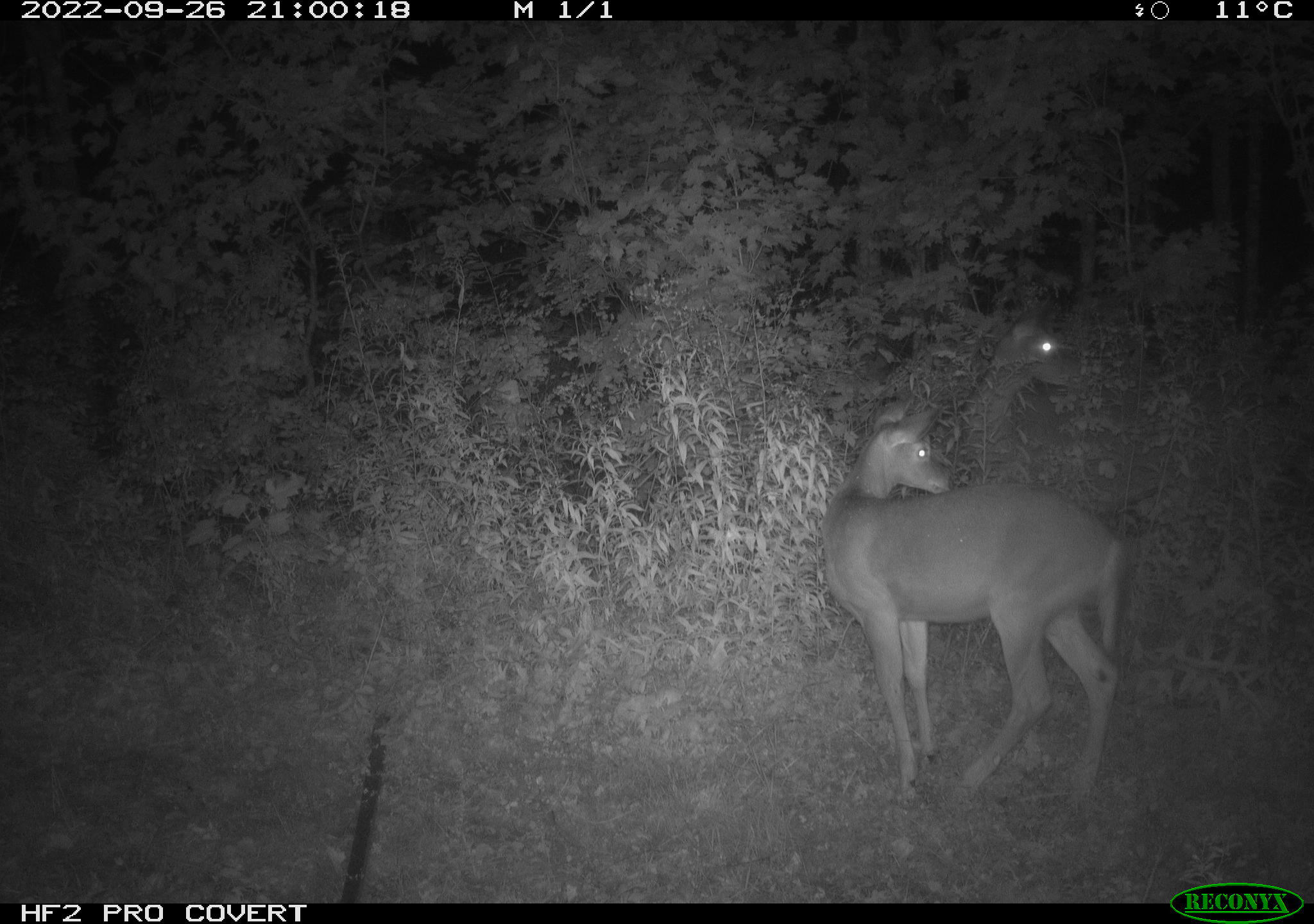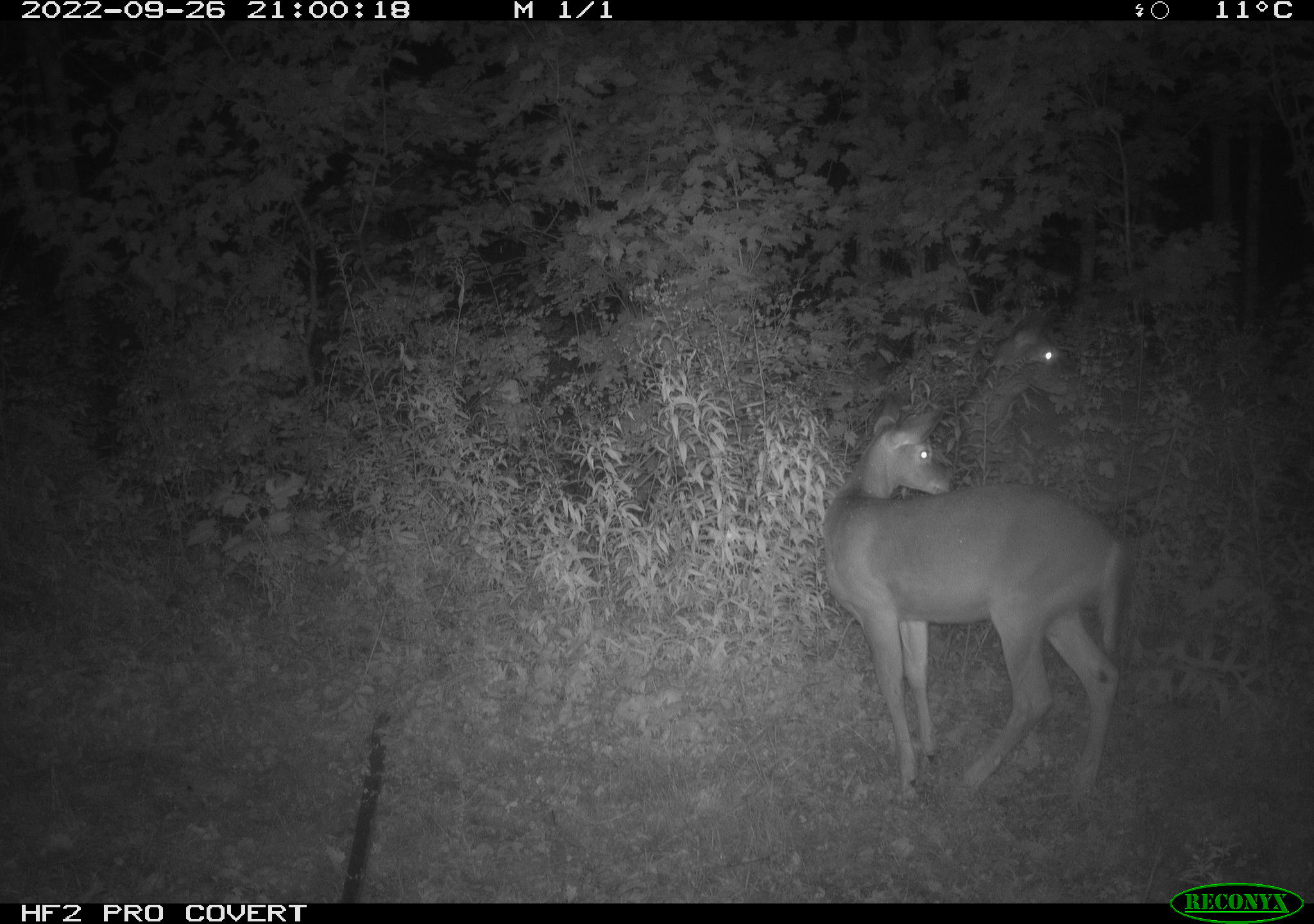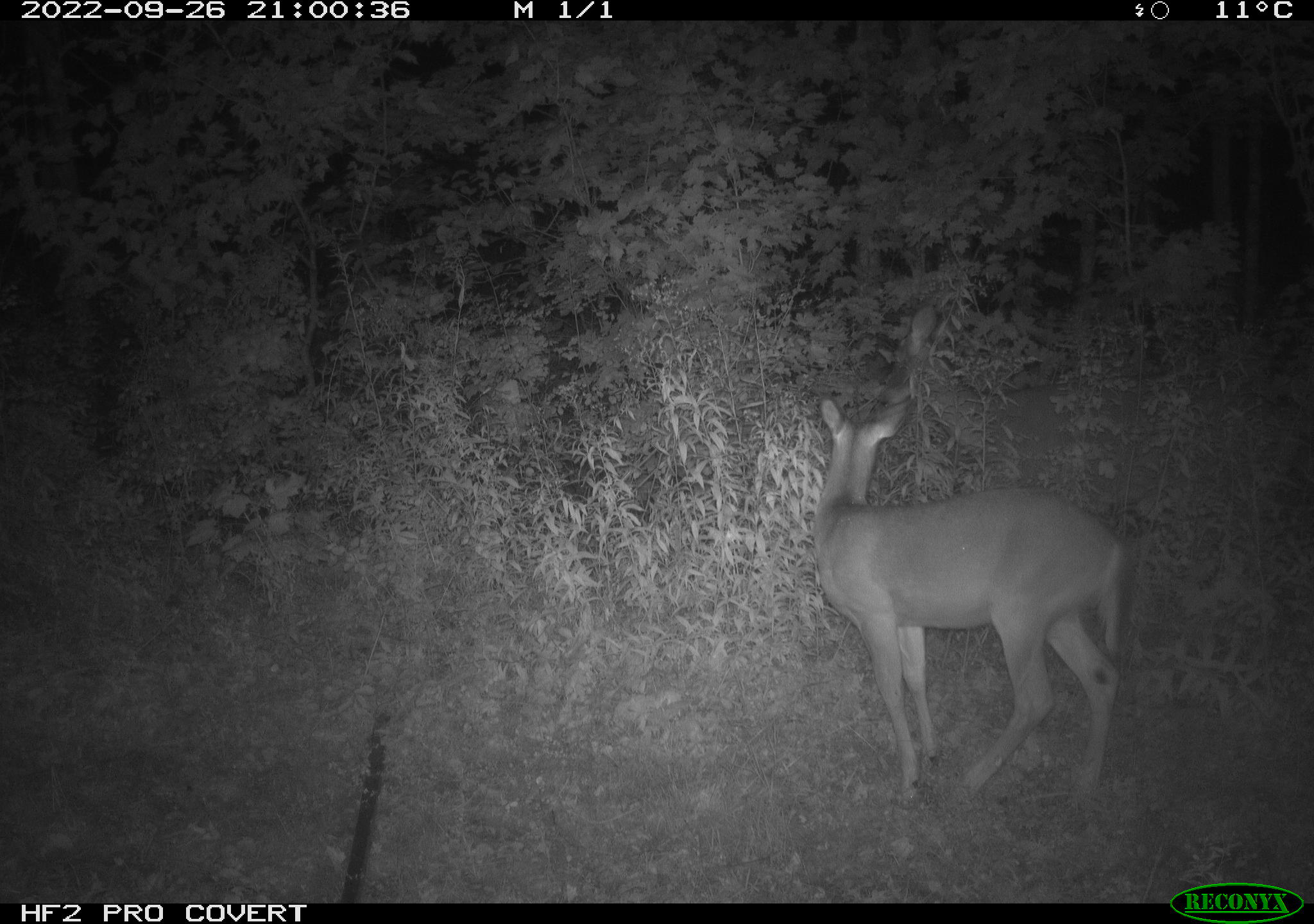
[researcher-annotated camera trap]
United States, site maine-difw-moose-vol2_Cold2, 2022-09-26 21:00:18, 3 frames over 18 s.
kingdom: Animalia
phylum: Chordata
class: Mammalia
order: Artiodactyla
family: Cervidae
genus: Odocoileus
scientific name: Odocoileus virginianus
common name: white-tailed deer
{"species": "white-tailed deer (Odocoileus virginianus)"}